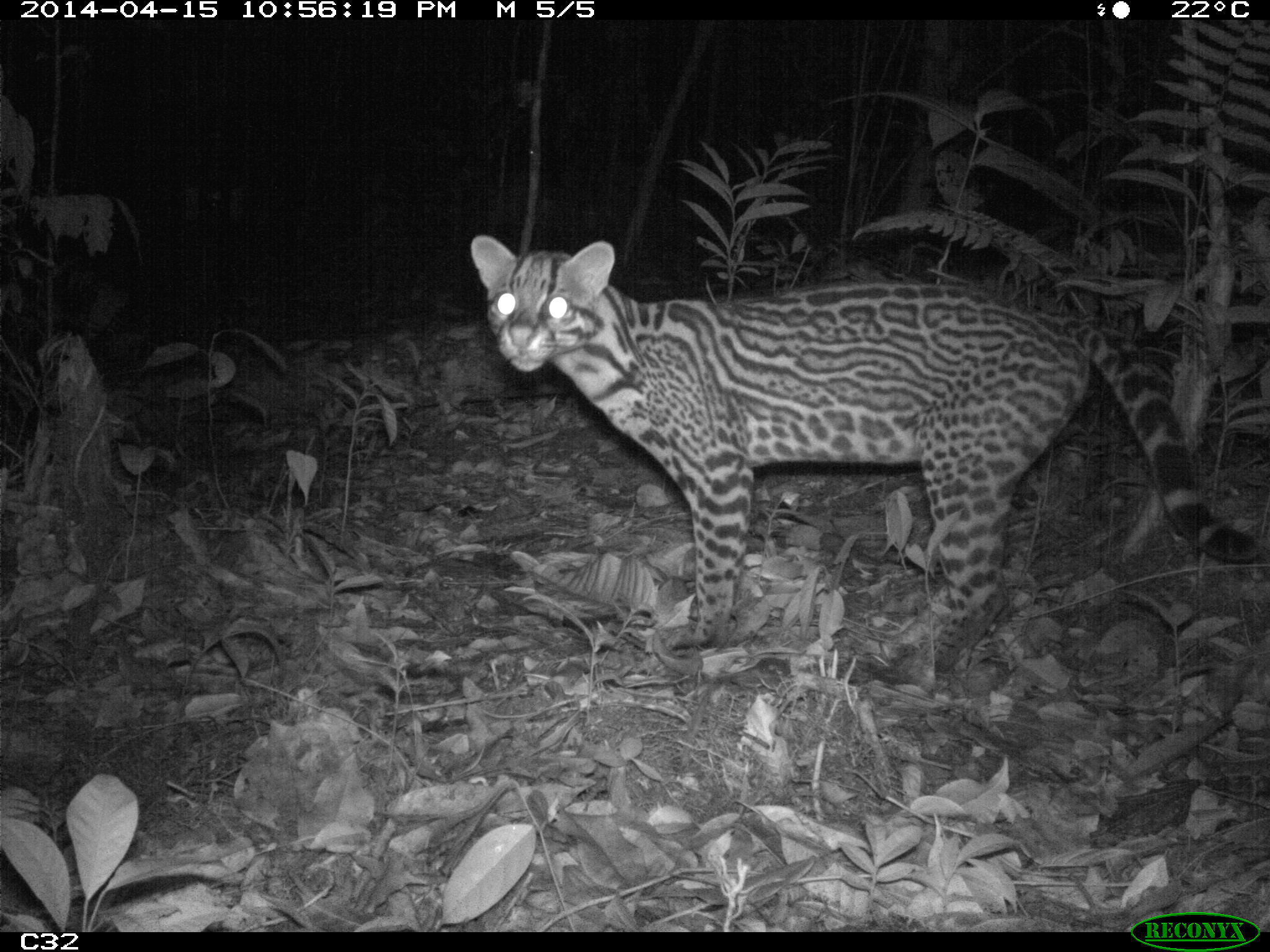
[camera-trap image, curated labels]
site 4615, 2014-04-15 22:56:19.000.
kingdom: Animalia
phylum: Chordata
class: Mammalia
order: Carnivora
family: Felidae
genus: Leopardus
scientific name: Leopardus pardalis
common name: ocelot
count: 1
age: adult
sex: female